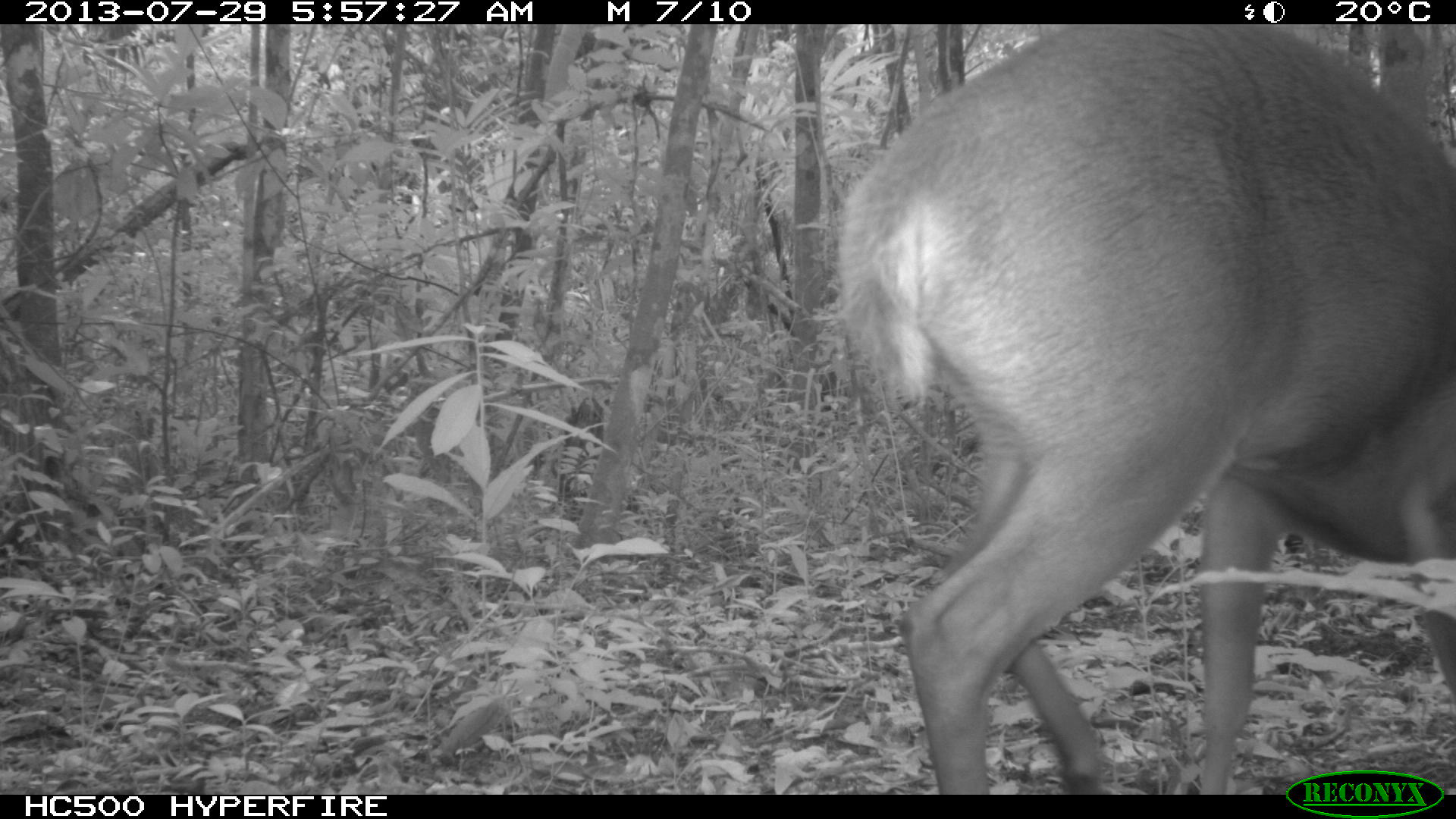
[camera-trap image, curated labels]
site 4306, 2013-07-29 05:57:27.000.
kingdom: Animalia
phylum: Chordata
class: Mammalia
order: Artiodactyla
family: Cervidae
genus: Mazama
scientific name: Mazama temama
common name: central american red brocket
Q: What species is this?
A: Mazama temama (central american red brocket).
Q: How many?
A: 1.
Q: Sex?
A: Male.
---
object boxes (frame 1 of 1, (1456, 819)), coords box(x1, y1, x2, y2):
mazama temama: box(822, 20, 1456, 793)